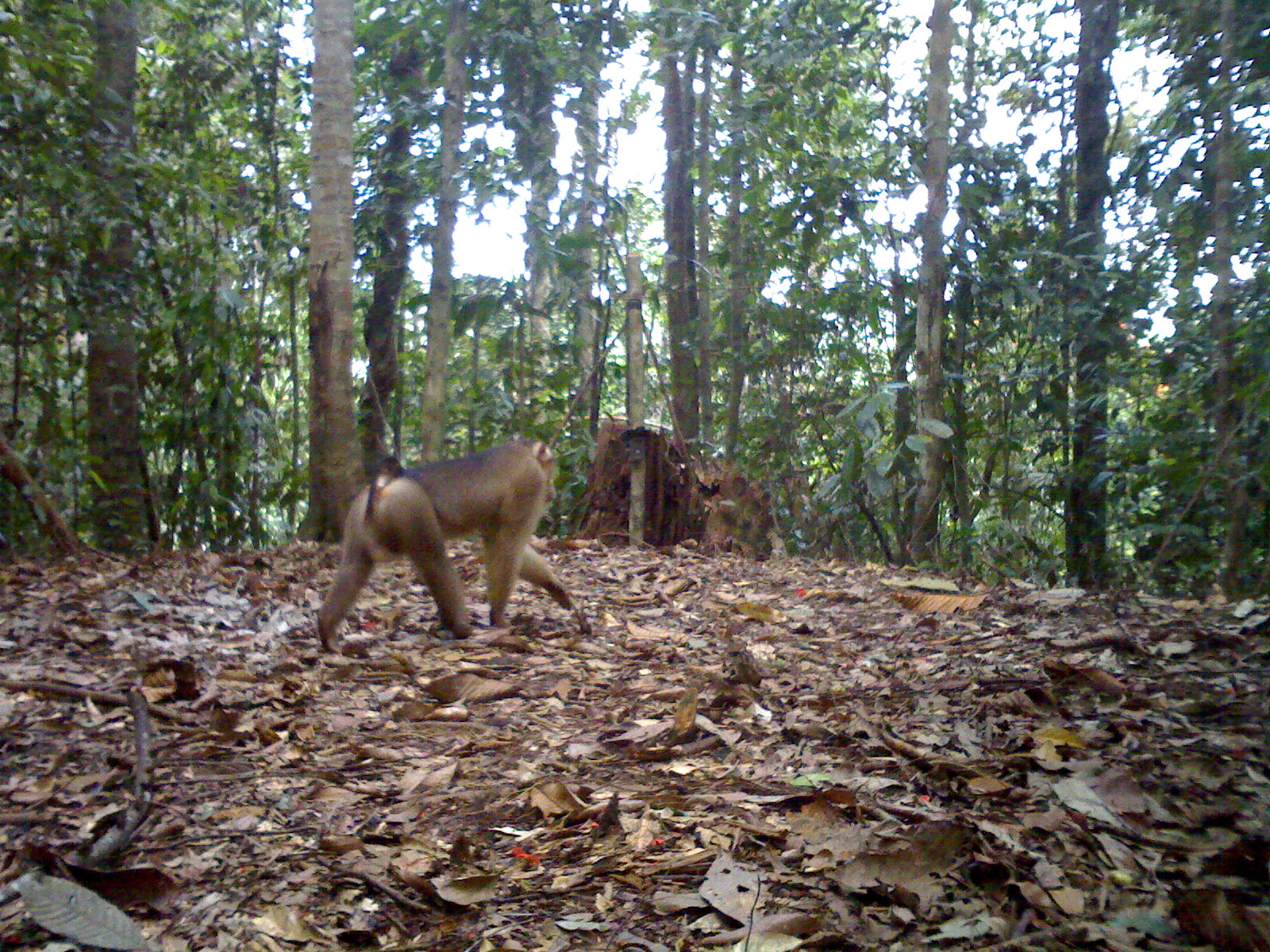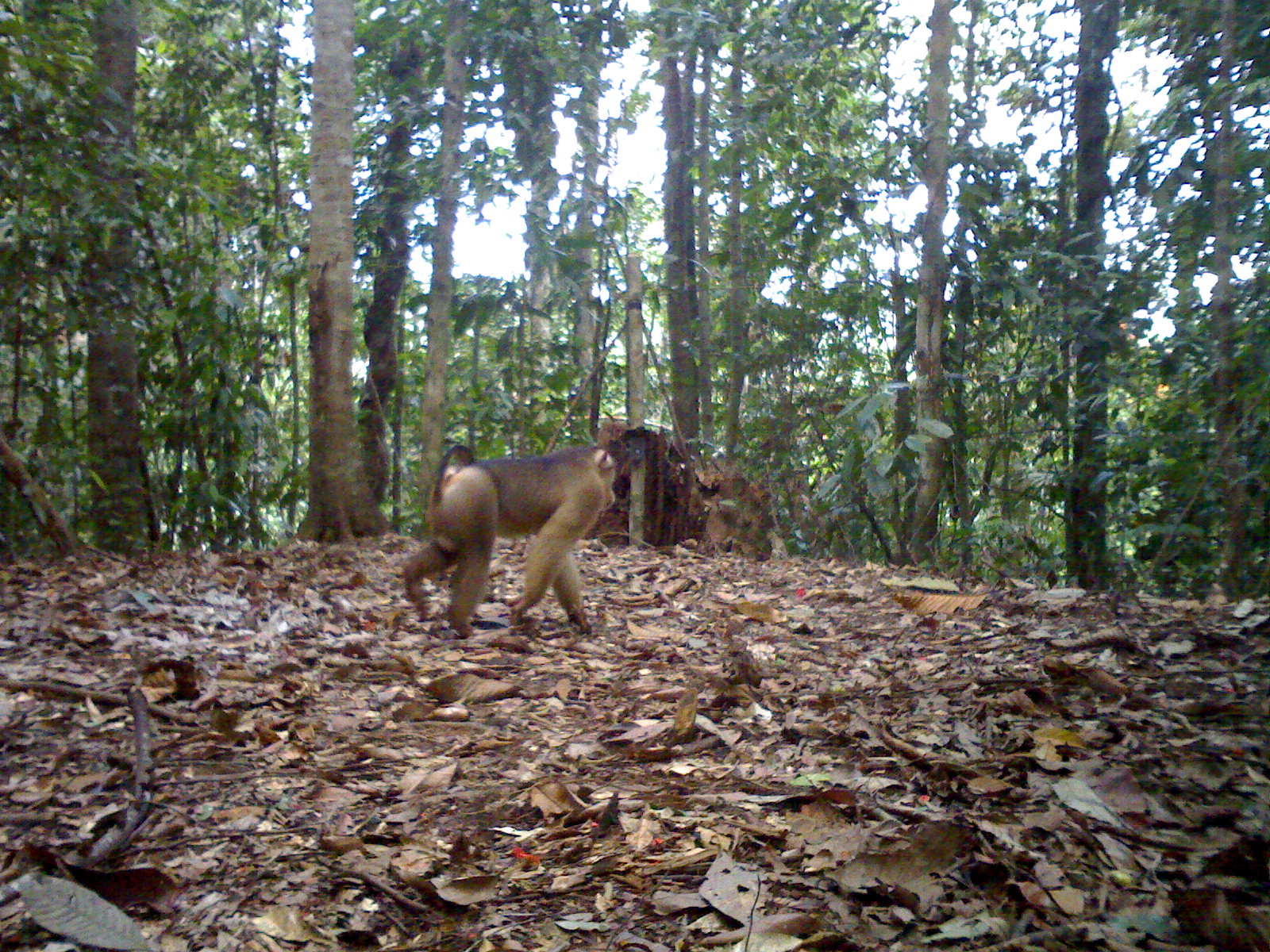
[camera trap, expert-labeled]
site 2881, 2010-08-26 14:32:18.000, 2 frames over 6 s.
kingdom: Animalia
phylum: Chordata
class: Mammalia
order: Primates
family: Cercopithecidae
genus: Macaca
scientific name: Macaca nemestrina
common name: southern pig-tailed macaque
Macaca nemestrina (southern pig-tailed macaque), count 1.